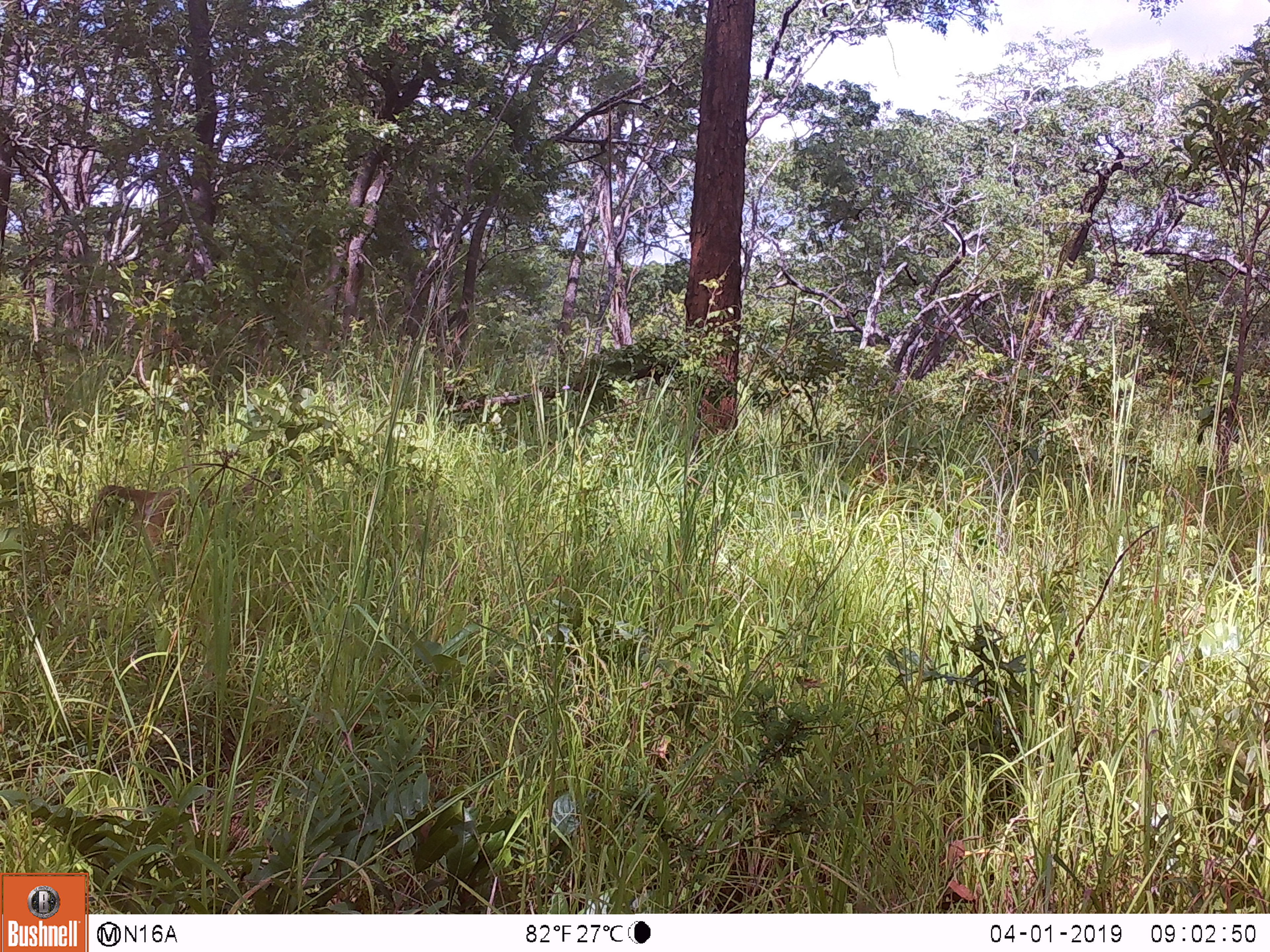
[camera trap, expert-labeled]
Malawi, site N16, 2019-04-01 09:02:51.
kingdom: Animalia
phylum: Chordata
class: Mammalia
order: Primates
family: Cercopithecidae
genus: Papio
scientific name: Papio cynocephalus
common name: yellow baboon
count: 1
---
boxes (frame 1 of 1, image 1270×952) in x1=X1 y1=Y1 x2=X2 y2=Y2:
yellow baboon: x1=81 y1=478 x2=233 y2=549